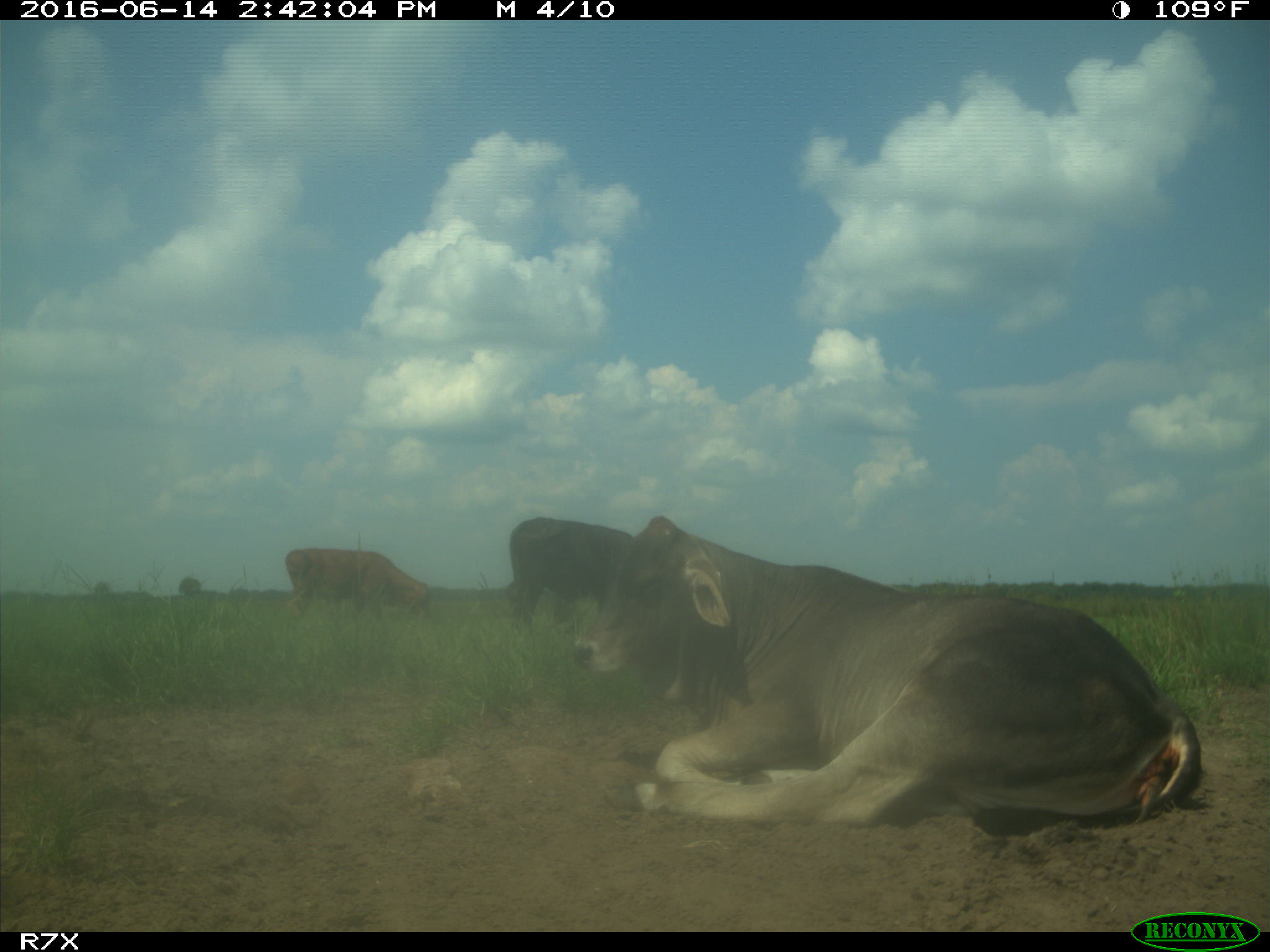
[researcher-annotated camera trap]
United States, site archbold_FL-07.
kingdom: Animalia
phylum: Chordata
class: Mammalia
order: Artiodactyla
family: Bovidae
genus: Bos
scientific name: Bos taurus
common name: domestic cow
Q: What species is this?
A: Bos taurus (domestic cow).